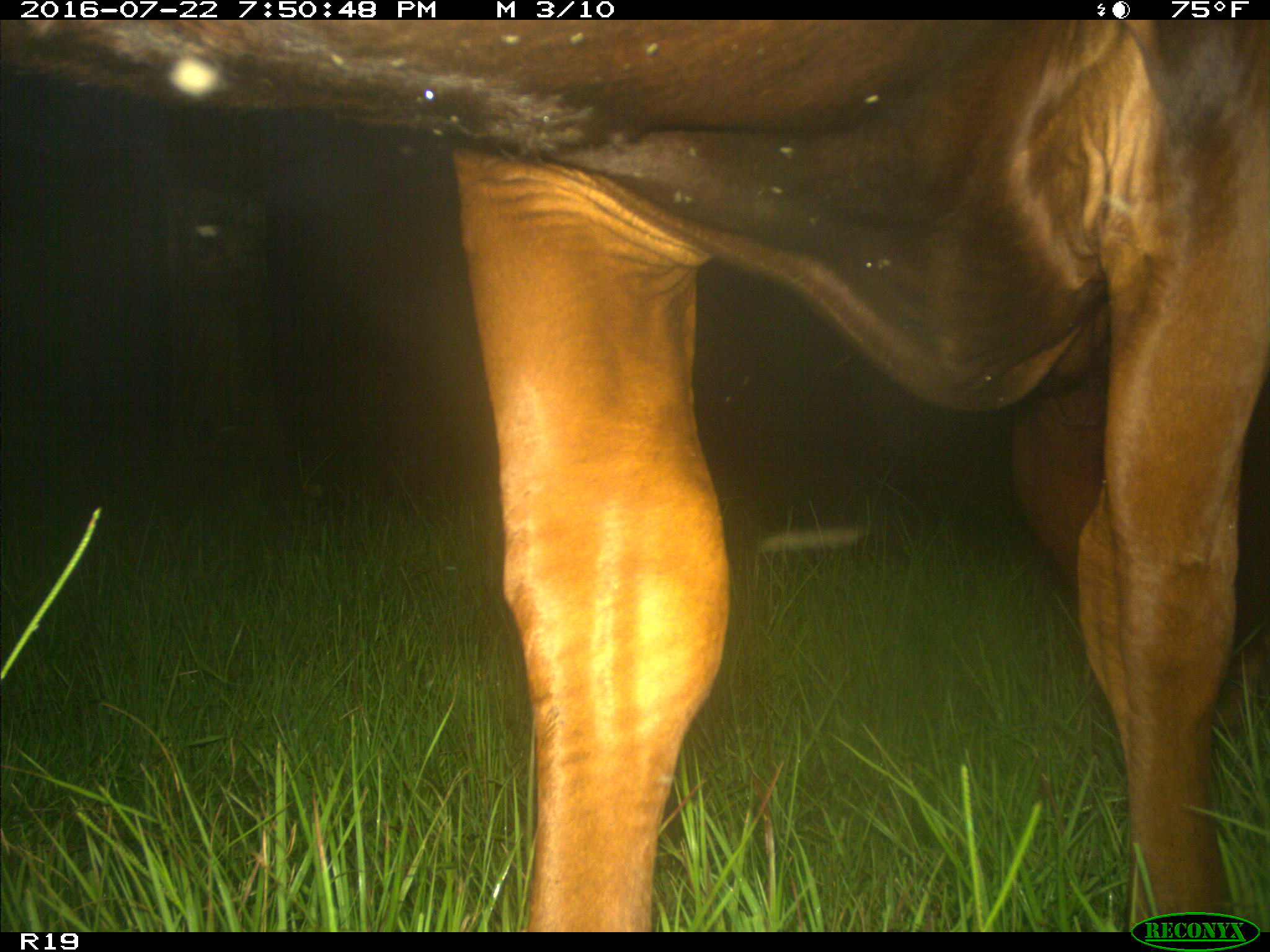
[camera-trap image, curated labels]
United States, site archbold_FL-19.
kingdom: Animalia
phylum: Chordata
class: Mammalia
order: Artiodactyla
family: Bovidae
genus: Bos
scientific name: Bos taurus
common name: domestic cow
Bos taurus (domestic cow).